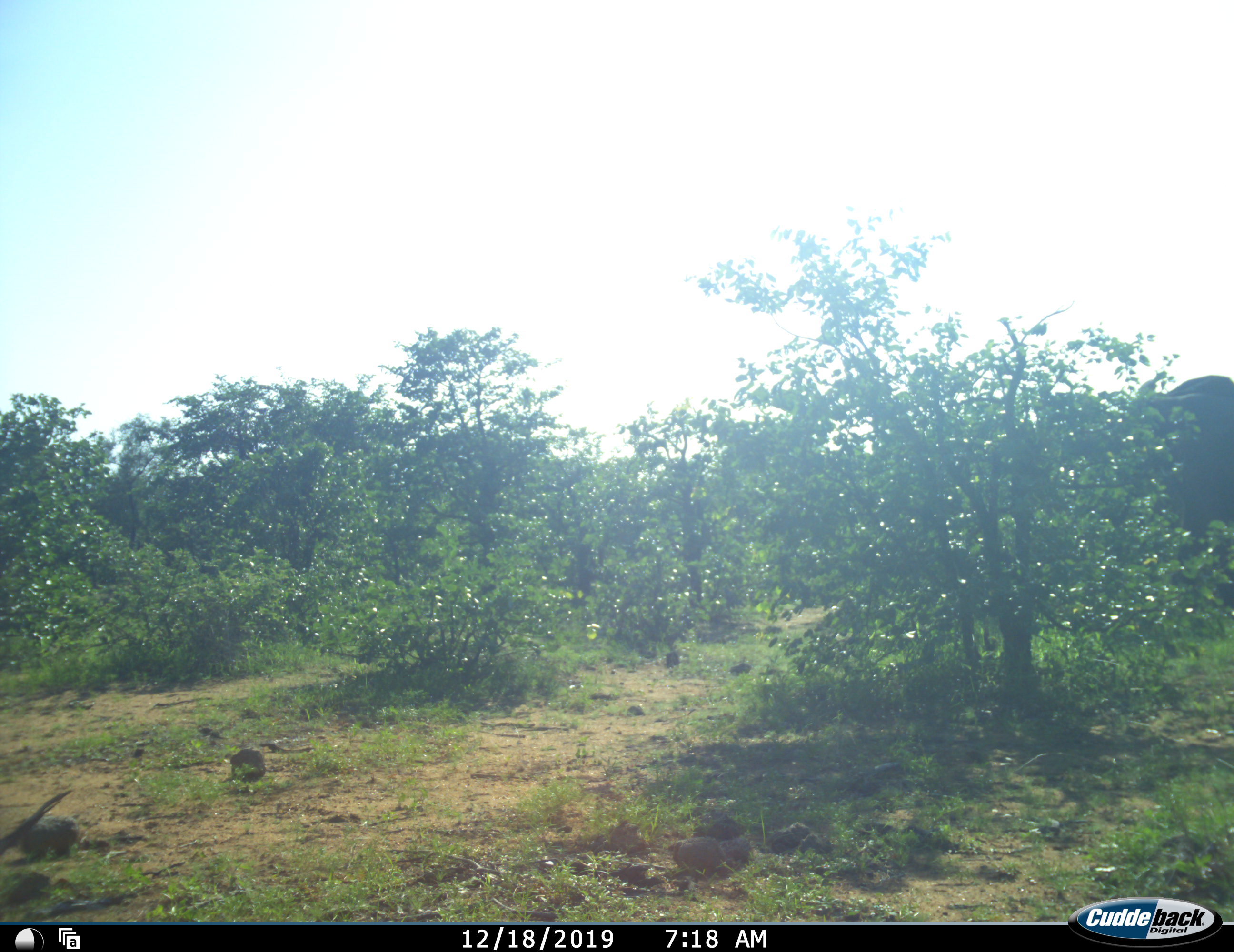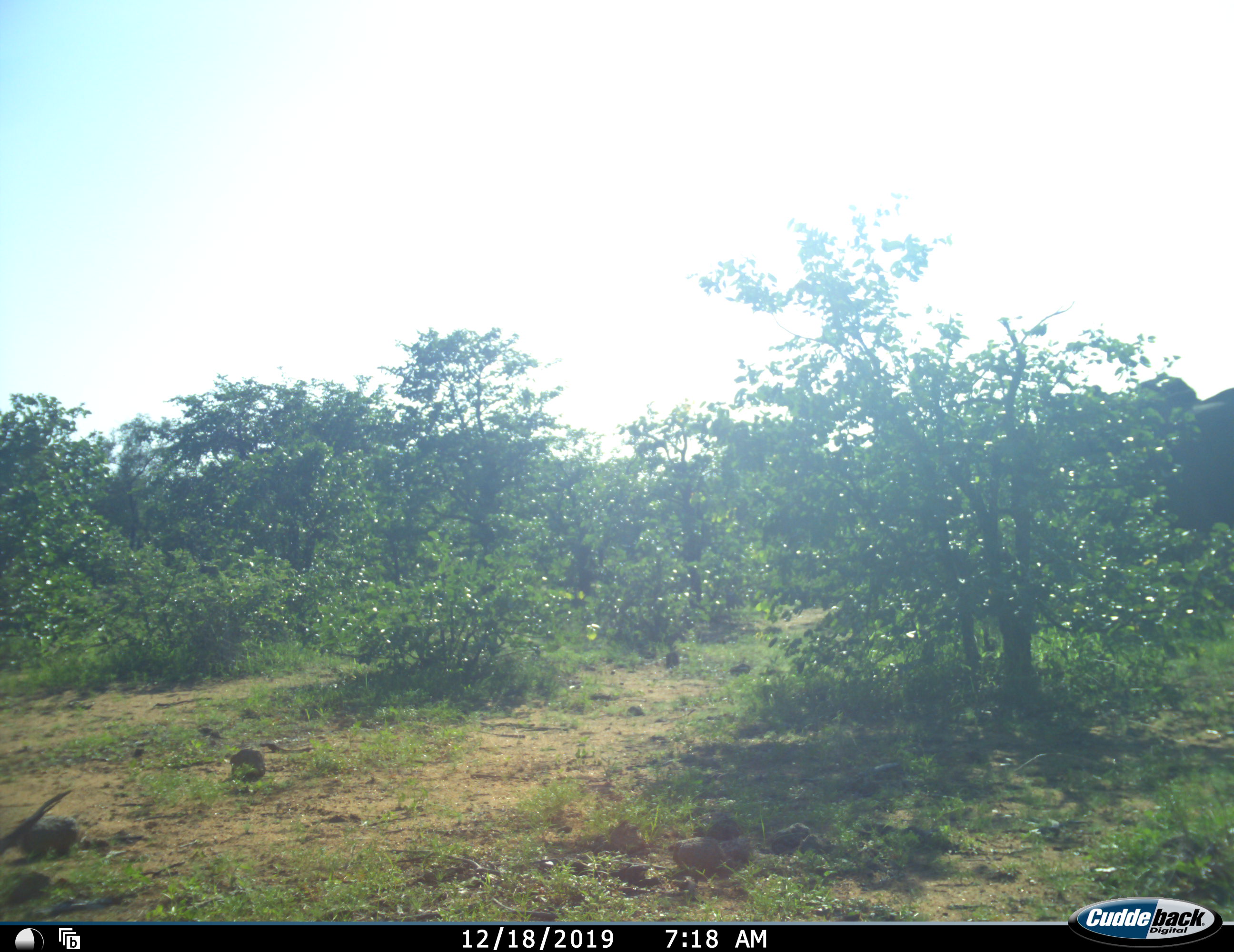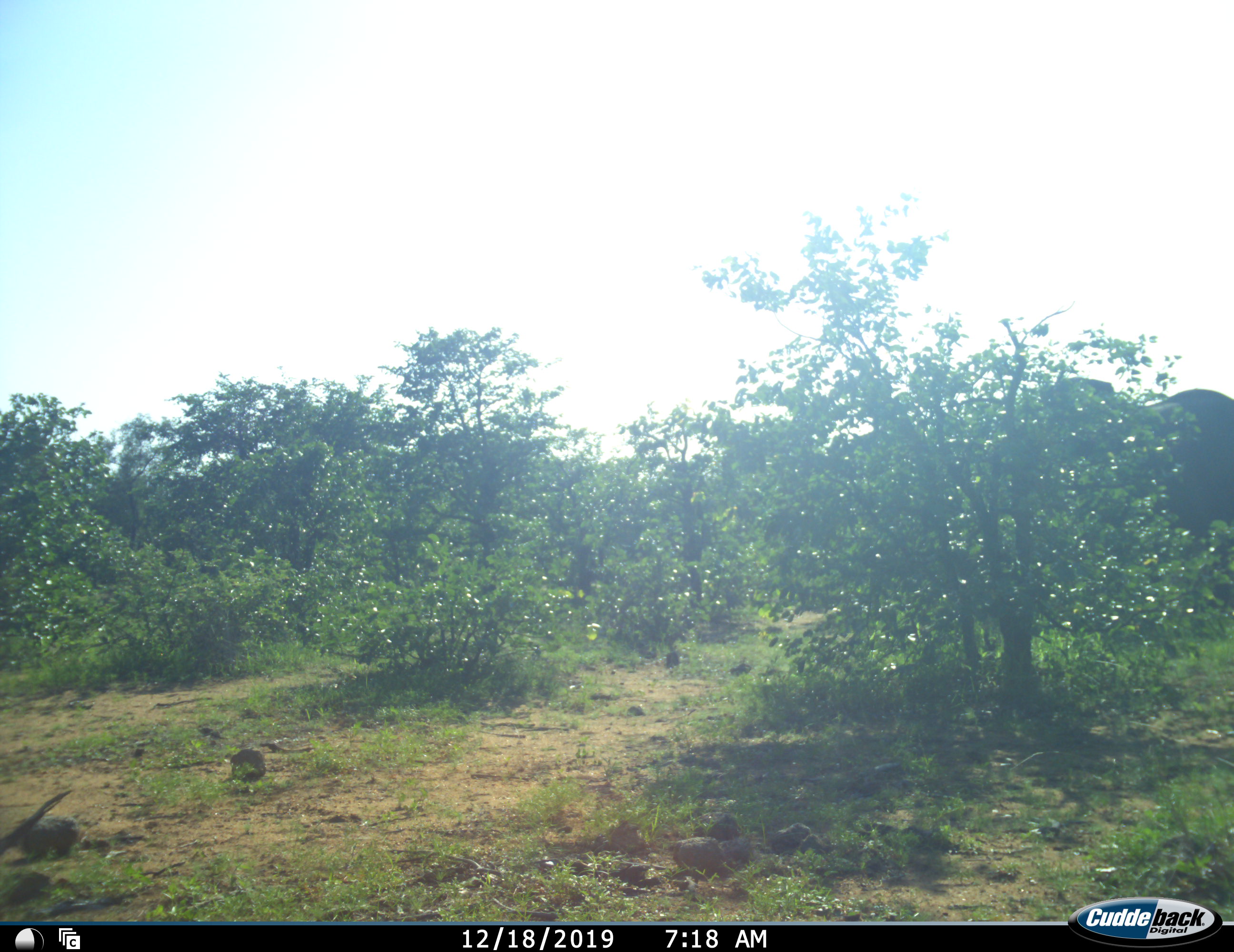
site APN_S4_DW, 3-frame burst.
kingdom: Animalia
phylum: Chordata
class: Mammalia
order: Proboscidea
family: Elephantidae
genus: Loxodonta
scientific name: Loxodonta africana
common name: african bush elephant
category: elephant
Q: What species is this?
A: Elephant (african bush elephant) (Loxodonta africana).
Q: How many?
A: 2.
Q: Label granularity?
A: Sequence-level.